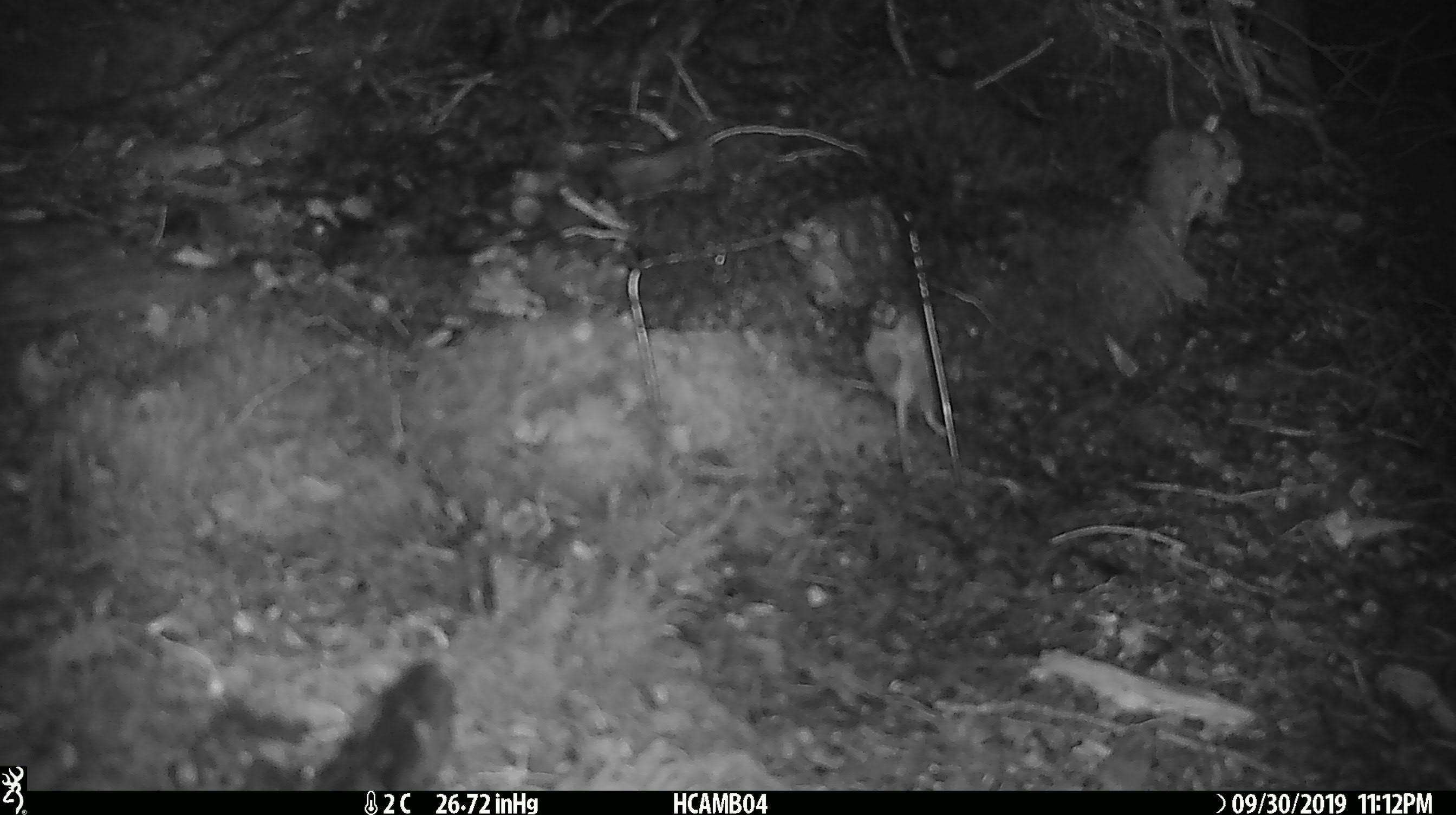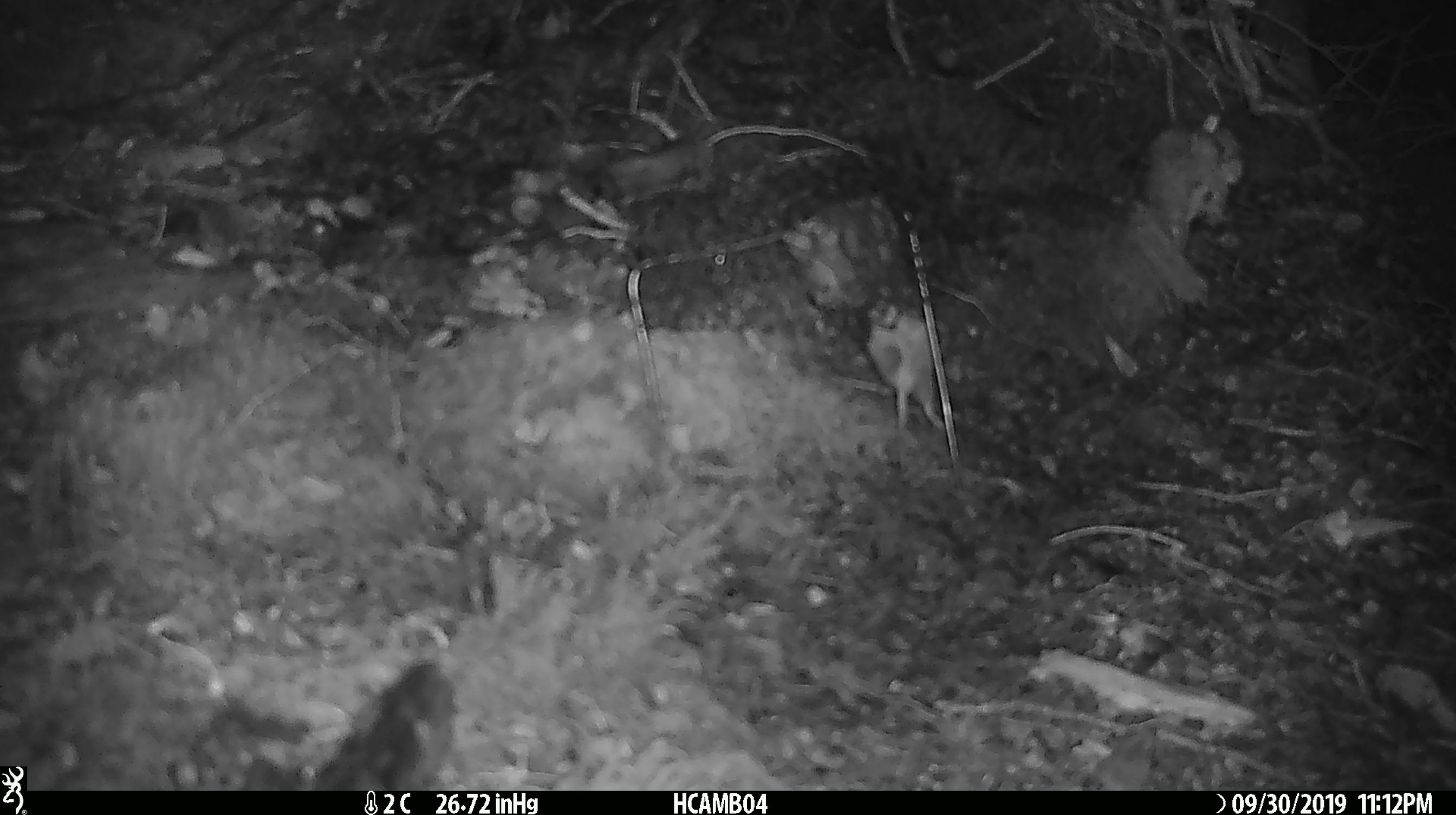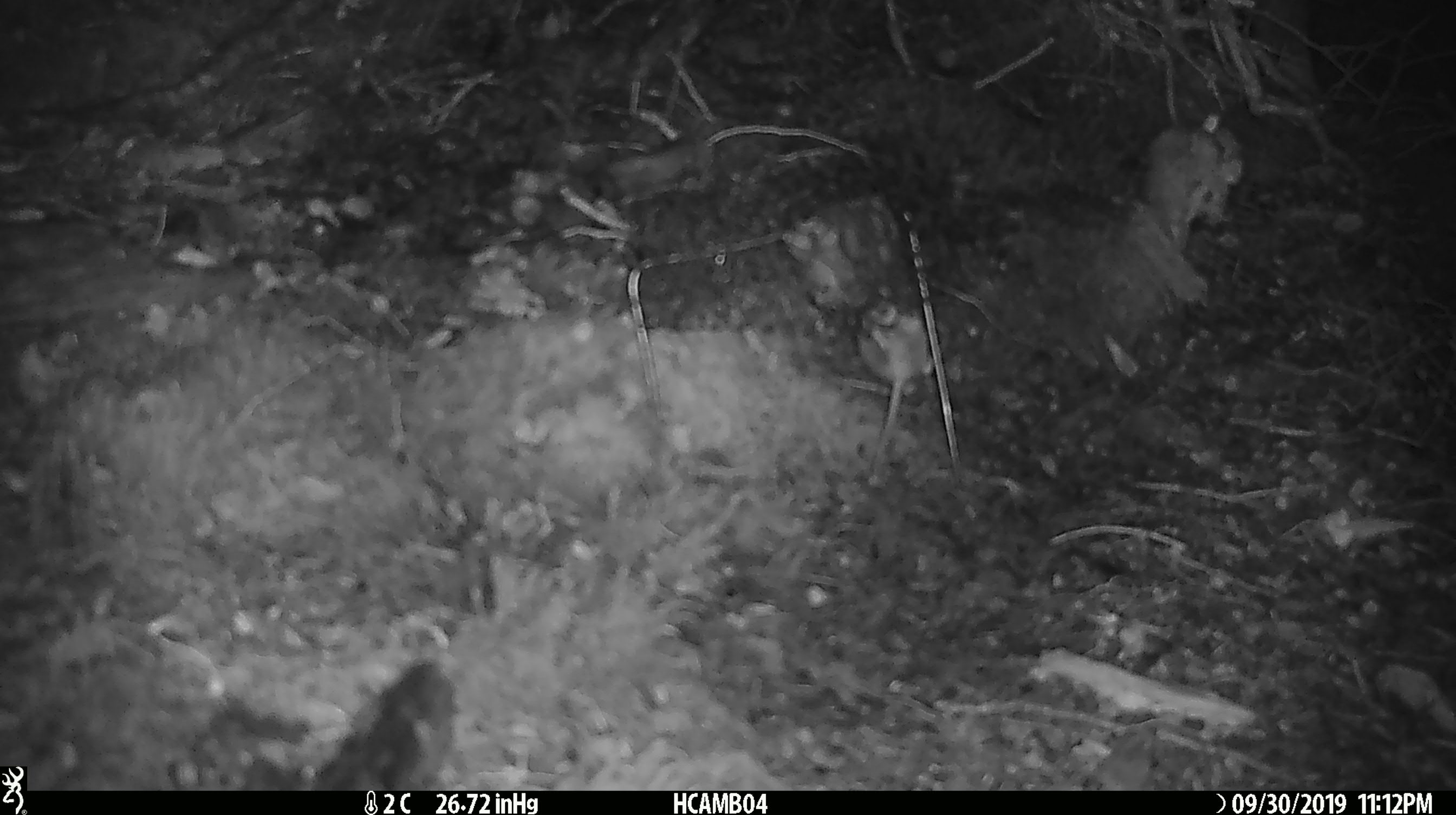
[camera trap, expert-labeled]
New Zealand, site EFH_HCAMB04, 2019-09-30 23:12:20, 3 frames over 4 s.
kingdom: Animalia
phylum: Chordata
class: Mammalia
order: Rodentia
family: Muridae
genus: Mus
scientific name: Mus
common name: mouse